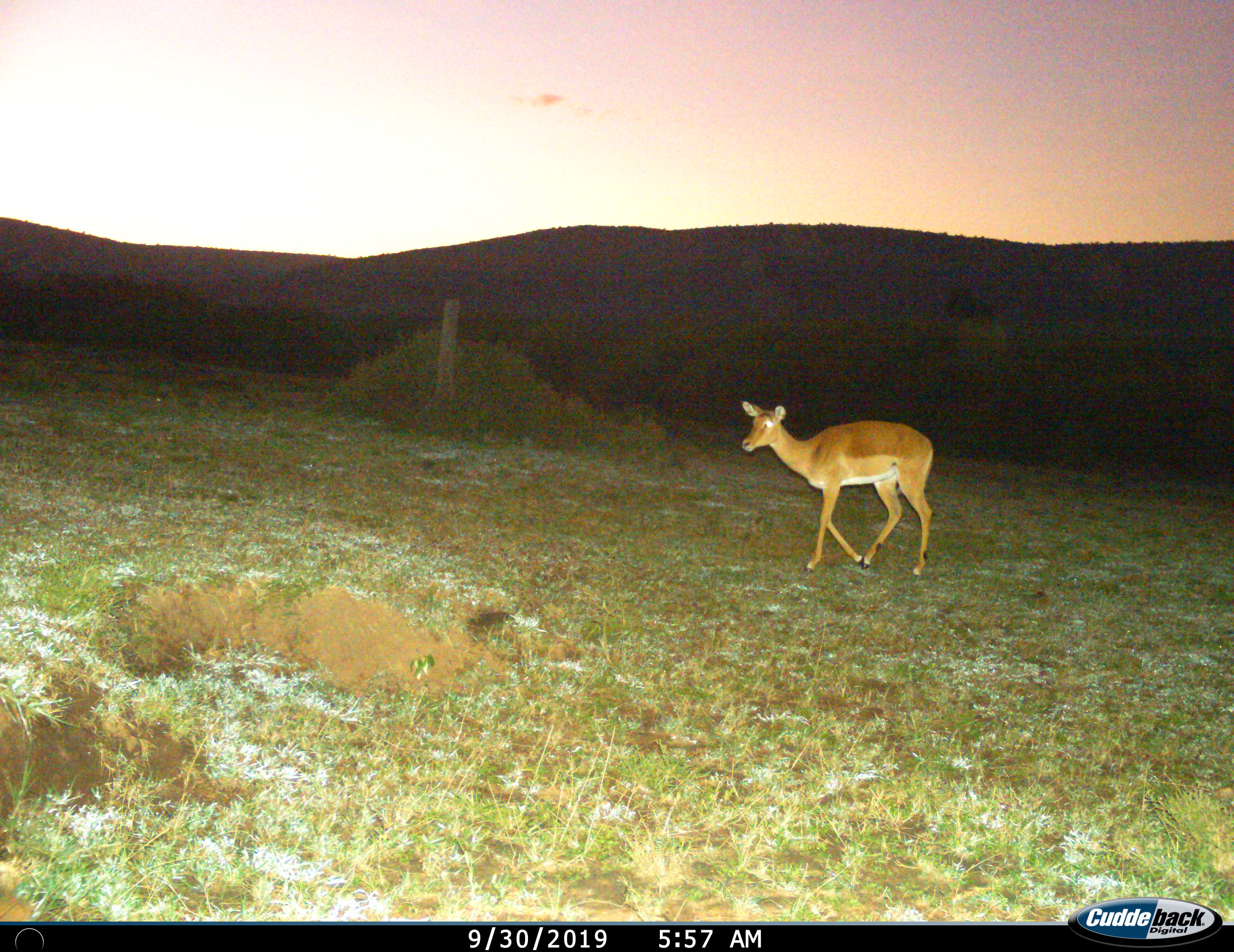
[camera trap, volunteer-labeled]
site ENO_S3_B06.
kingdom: Animalia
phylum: Chordata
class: Mammalia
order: Artiodactyla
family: Bovidae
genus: Aepyceros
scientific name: Aepyceros melampus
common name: impala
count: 1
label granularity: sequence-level